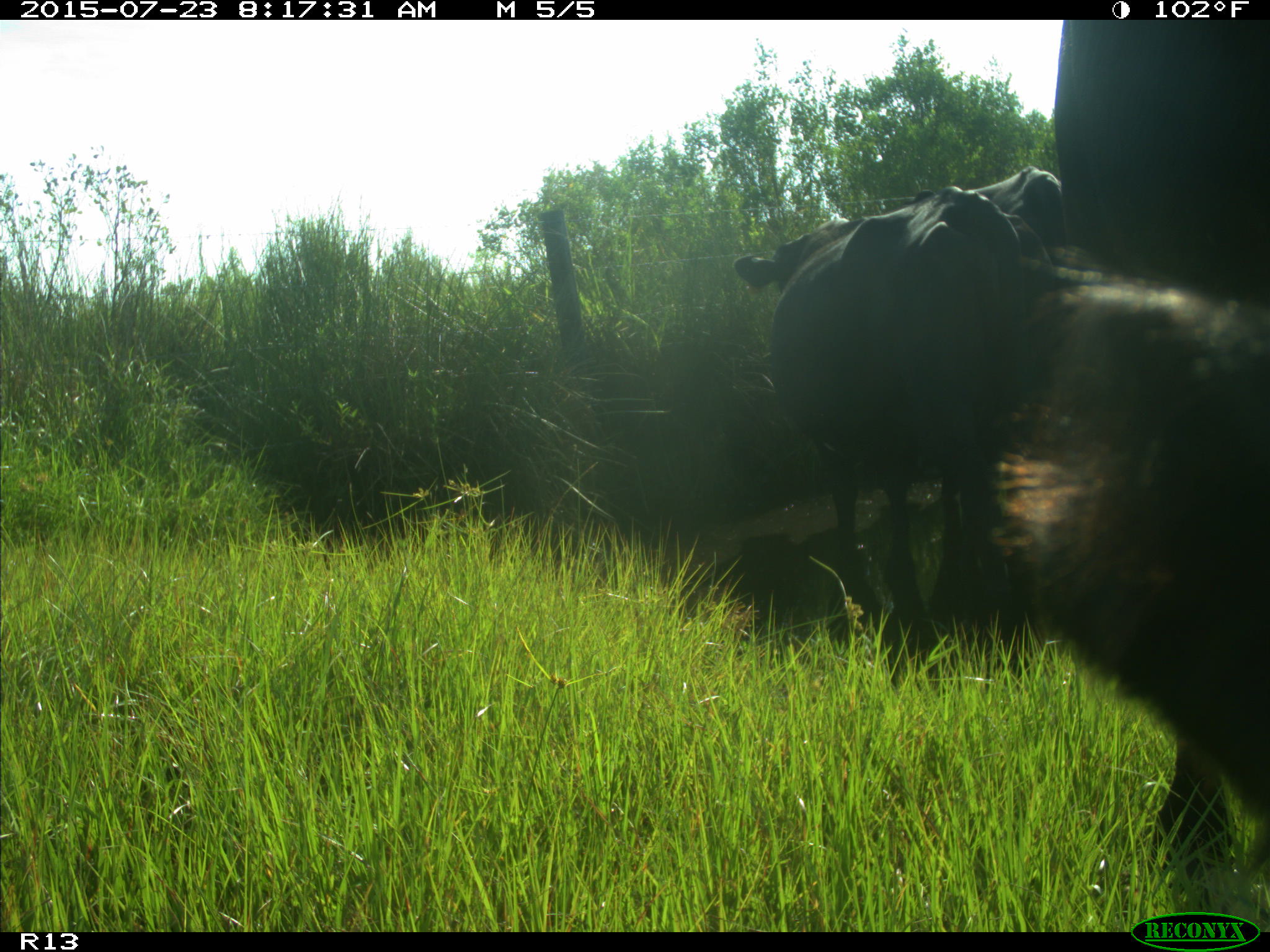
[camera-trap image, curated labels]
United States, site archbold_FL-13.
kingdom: Animalia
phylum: Chordata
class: Mammalia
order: Artiodactyla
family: Bovidae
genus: Bos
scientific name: Bos taurus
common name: domestic cow